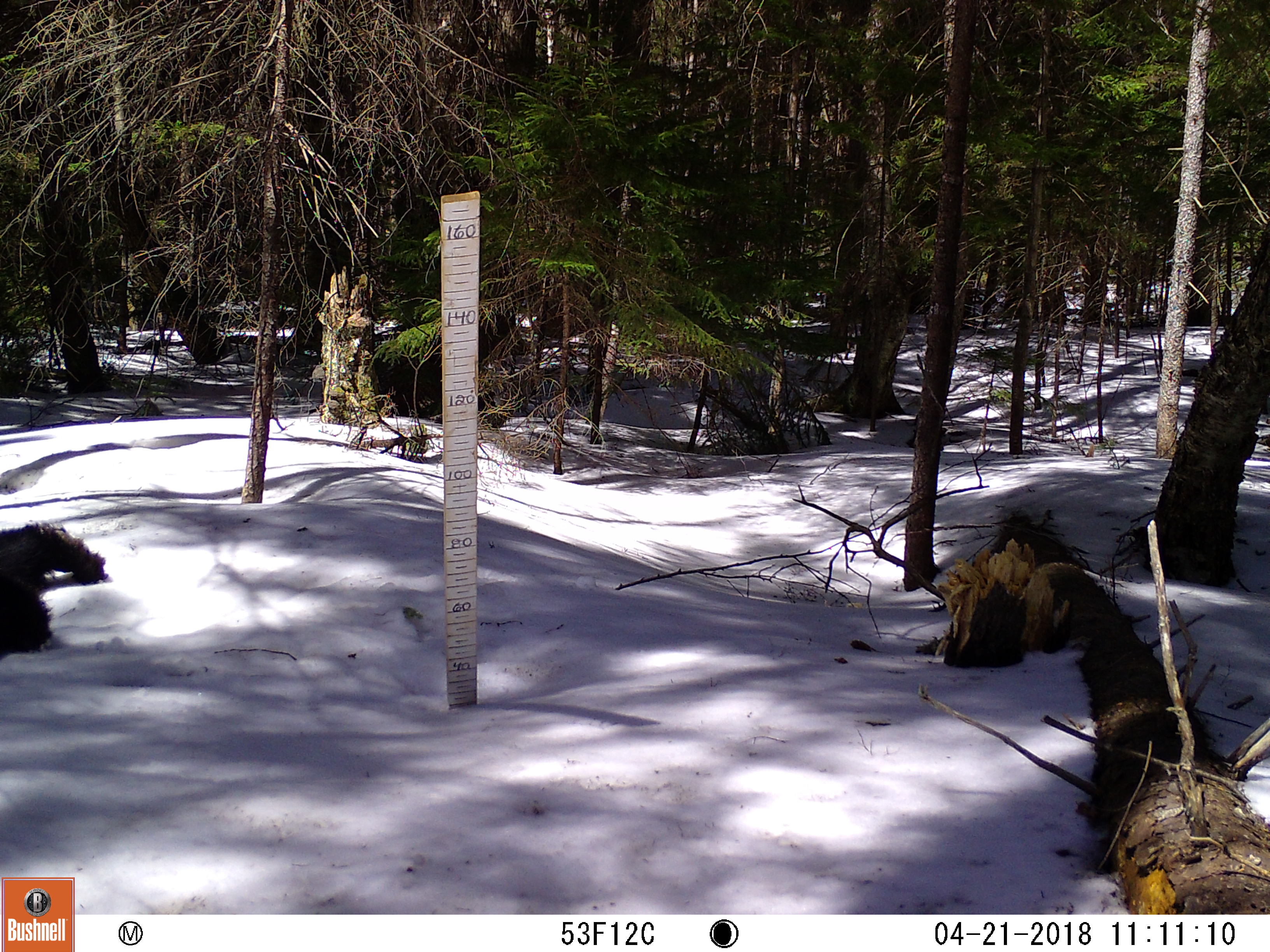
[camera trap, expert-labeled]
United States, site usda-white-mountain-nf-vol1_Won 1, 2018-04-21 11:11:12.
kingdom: Animalia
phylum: Chordata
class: Mammalia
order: Carnivora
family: Ursidae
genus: Ursus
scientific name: Ursus americanus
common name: black bear